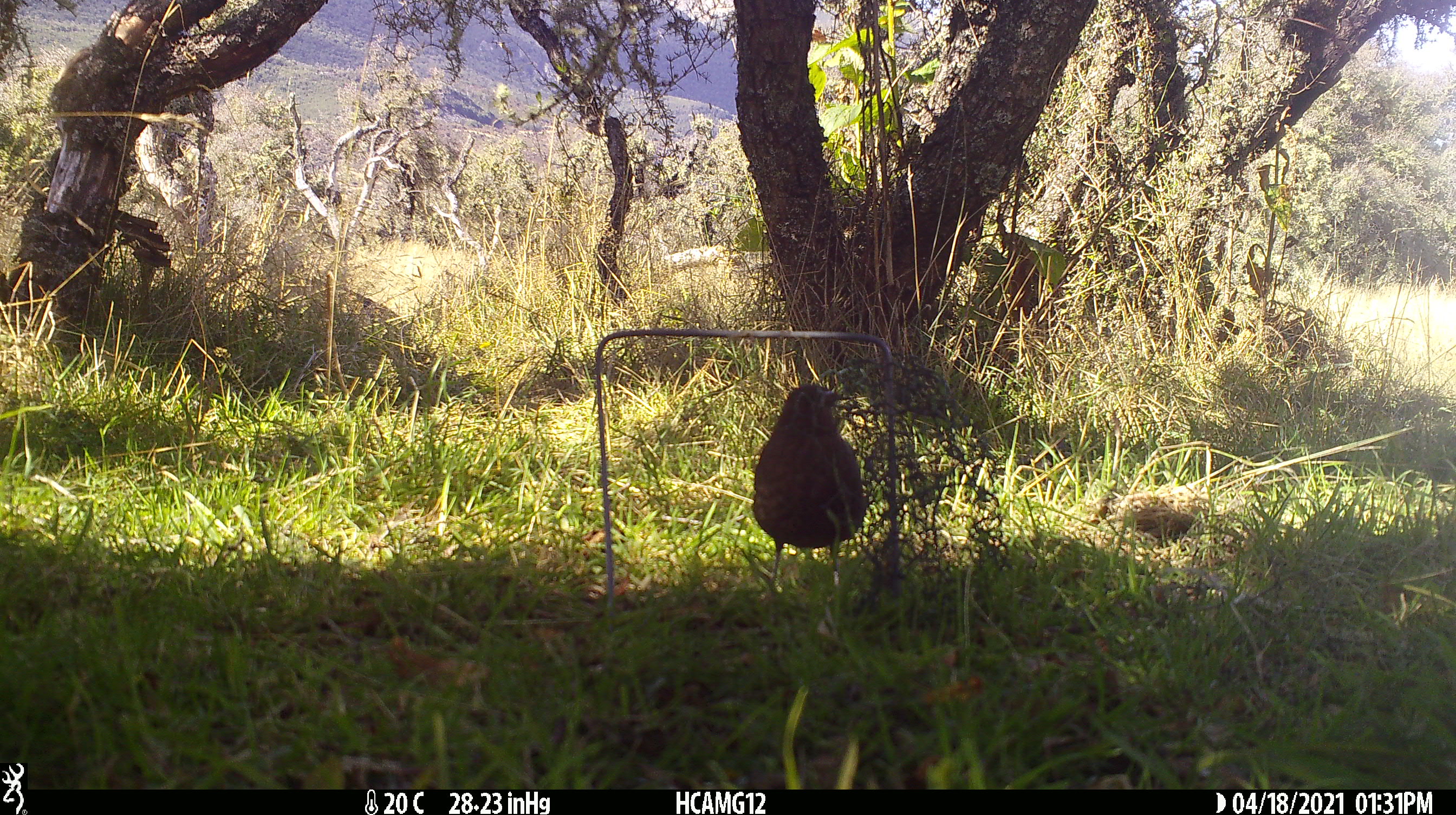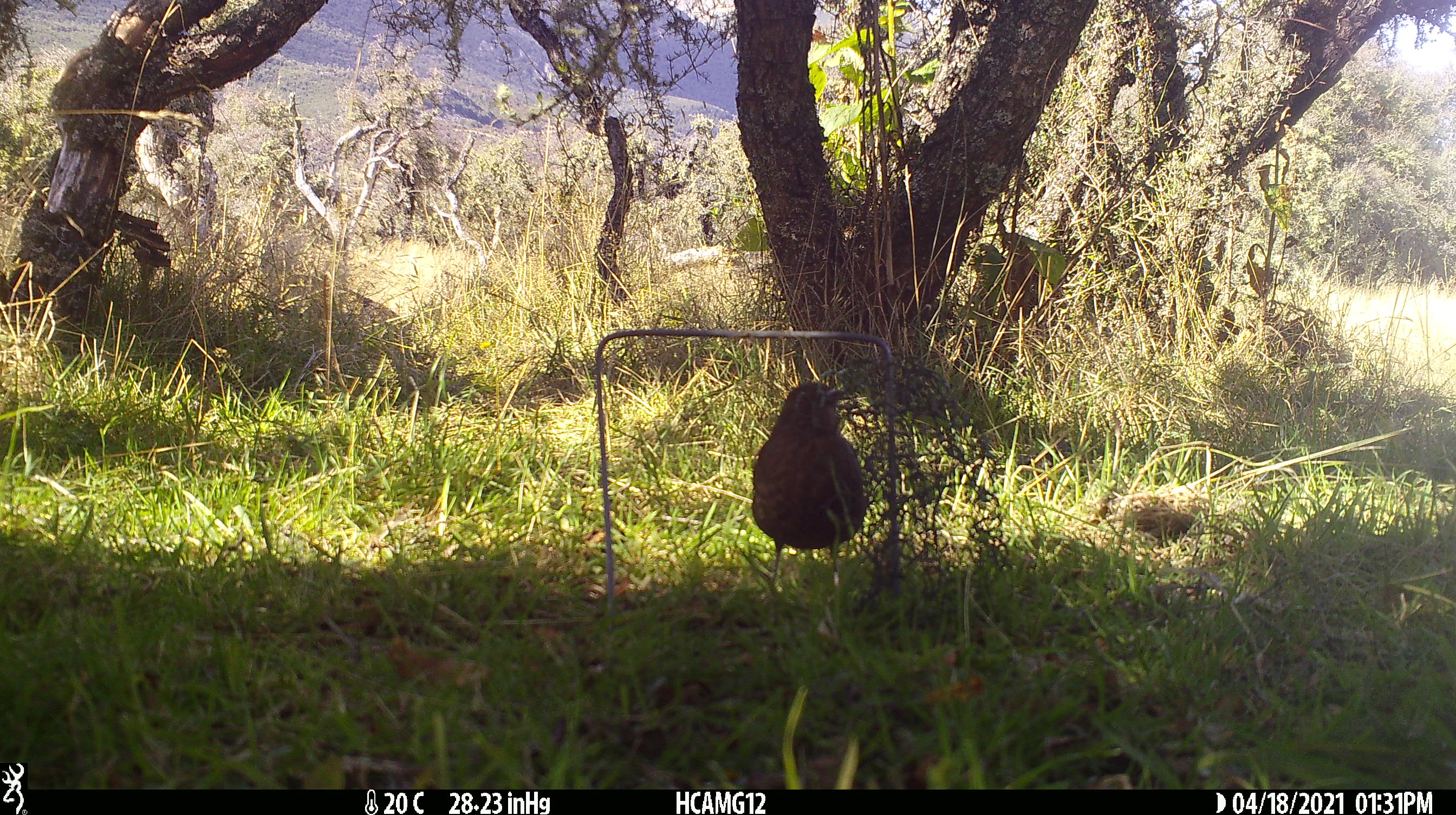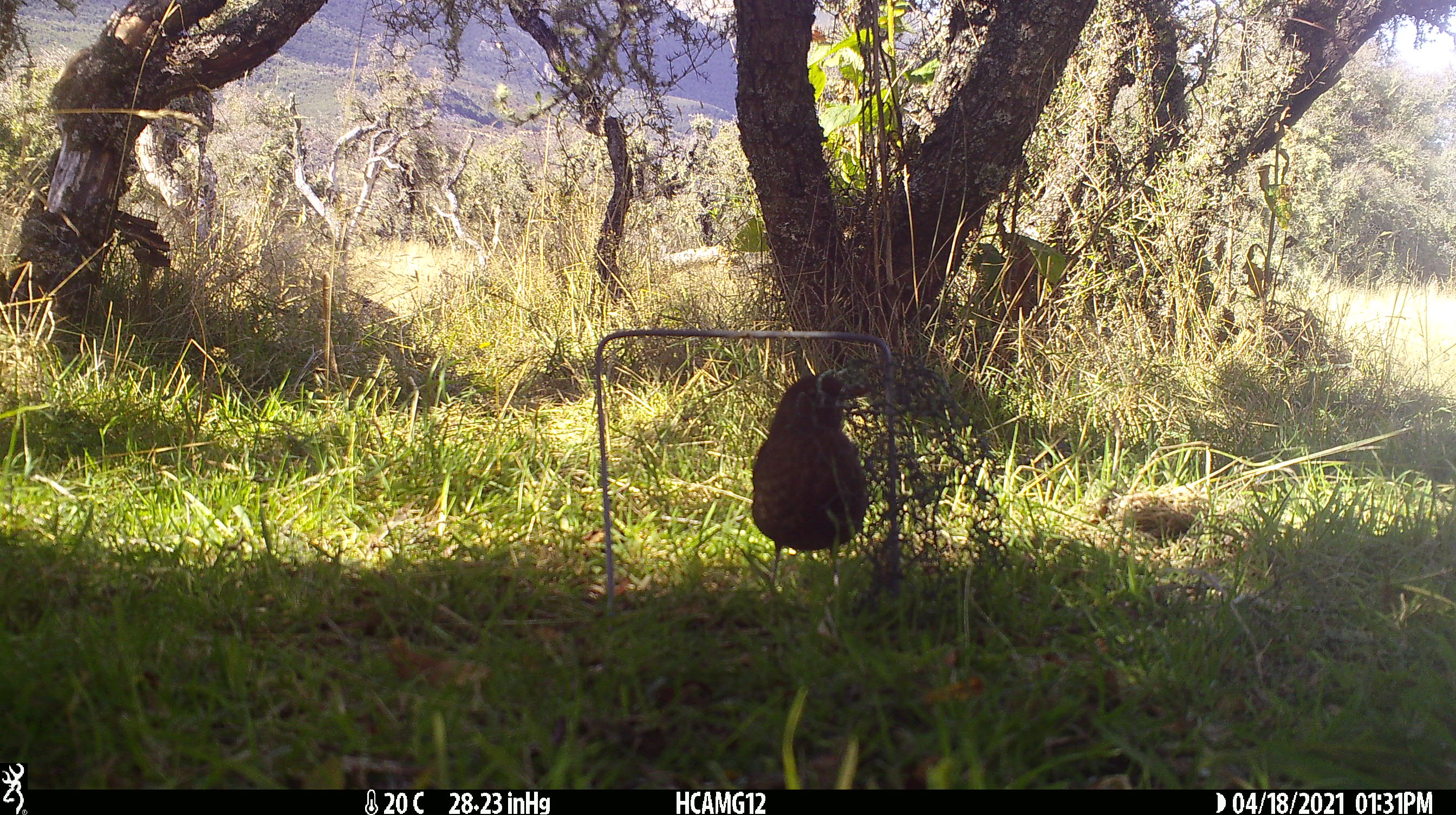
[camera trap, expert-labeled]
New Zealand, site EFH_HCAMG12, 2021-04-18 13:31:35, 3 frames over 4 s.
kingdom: Animalia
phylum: Chordata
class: Aves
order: Passeriformes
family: Turdidae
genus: Turdus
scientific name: Turdus merula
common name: eurasian blackbird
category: blackbird